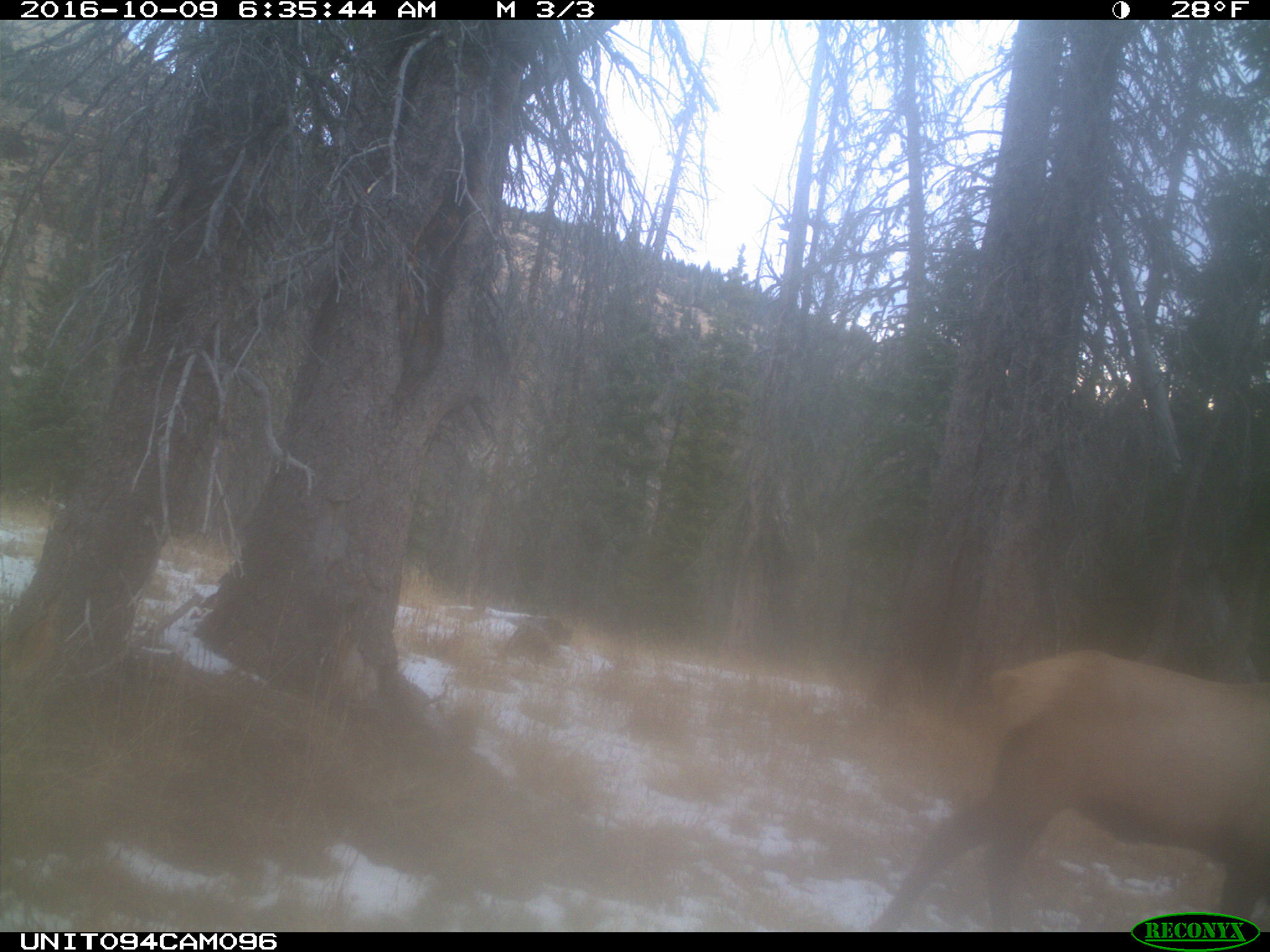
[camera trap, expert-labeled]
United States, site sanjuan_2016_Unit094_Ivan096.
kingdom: Animalia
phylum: Chordata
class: Mammalia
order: Artiodactyla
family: Cervidae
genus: Cervus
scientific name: Cervus elaphus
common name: red deer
Cervus elaphus (red deer).